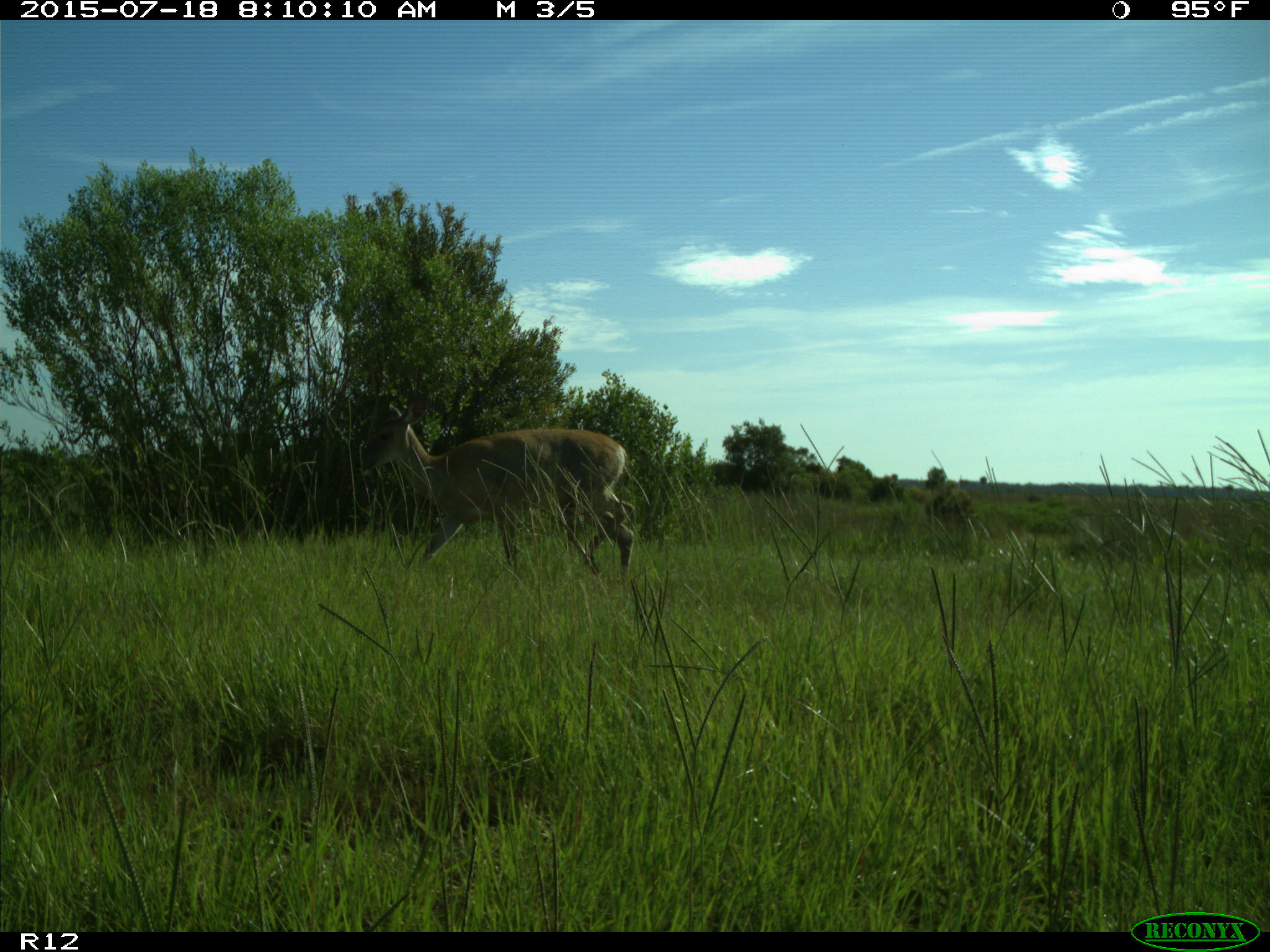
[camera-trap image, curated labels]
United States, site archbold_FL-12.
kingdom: Animalia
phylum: Chordata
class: Mammalia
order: Artiodactyla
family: Cervidae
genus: Odocoileus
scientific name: Odocoileus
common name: deer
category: unidentified deer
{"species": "unidentified deer (deer) (Odocoileus)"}